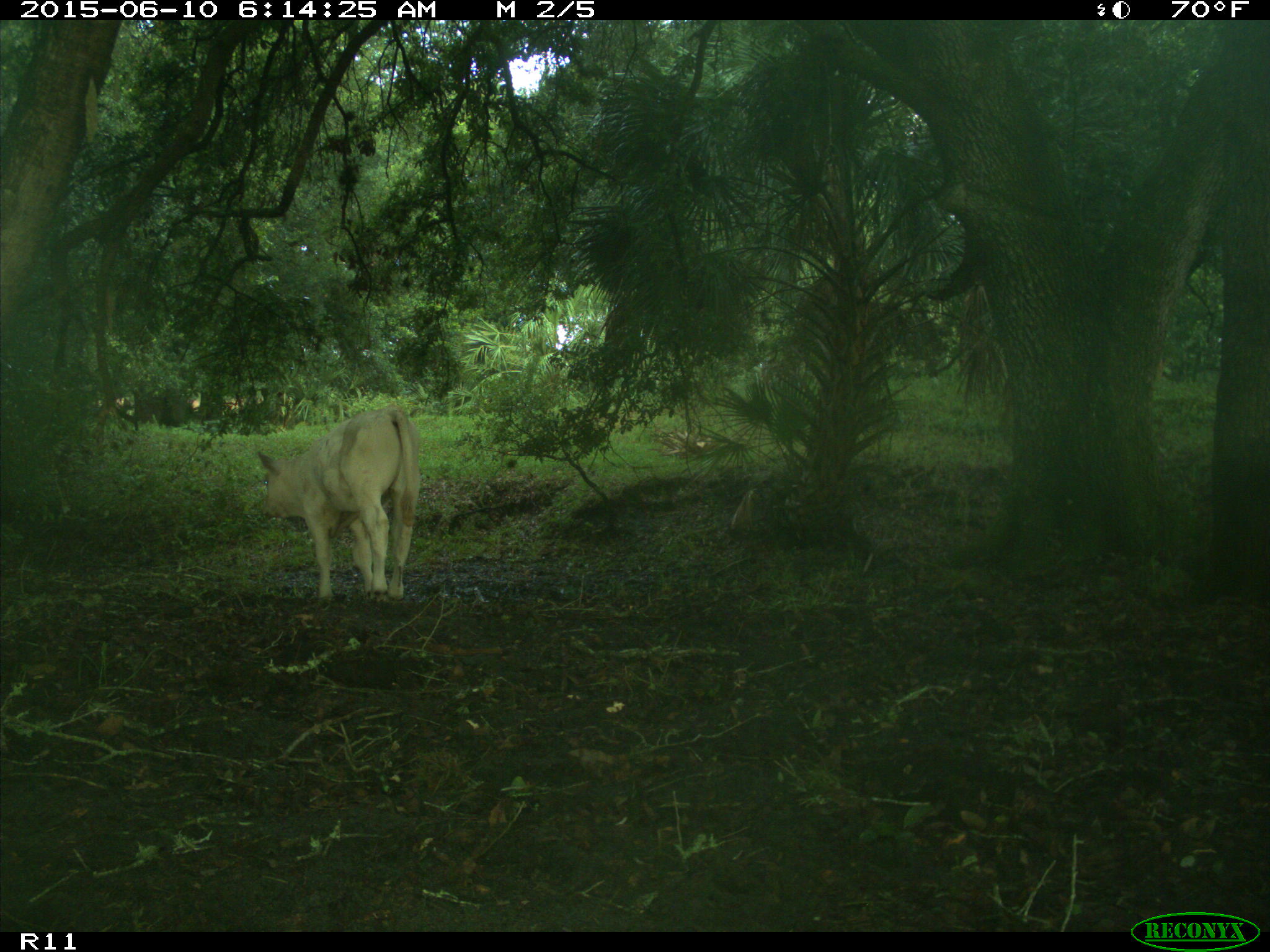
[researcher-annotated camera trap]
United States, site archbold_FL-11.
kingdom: Animalia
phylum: Chordata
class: Mammalia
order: Artiodactyla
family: Bovidae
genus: Bos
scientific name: Bos taurus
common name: domestic cow